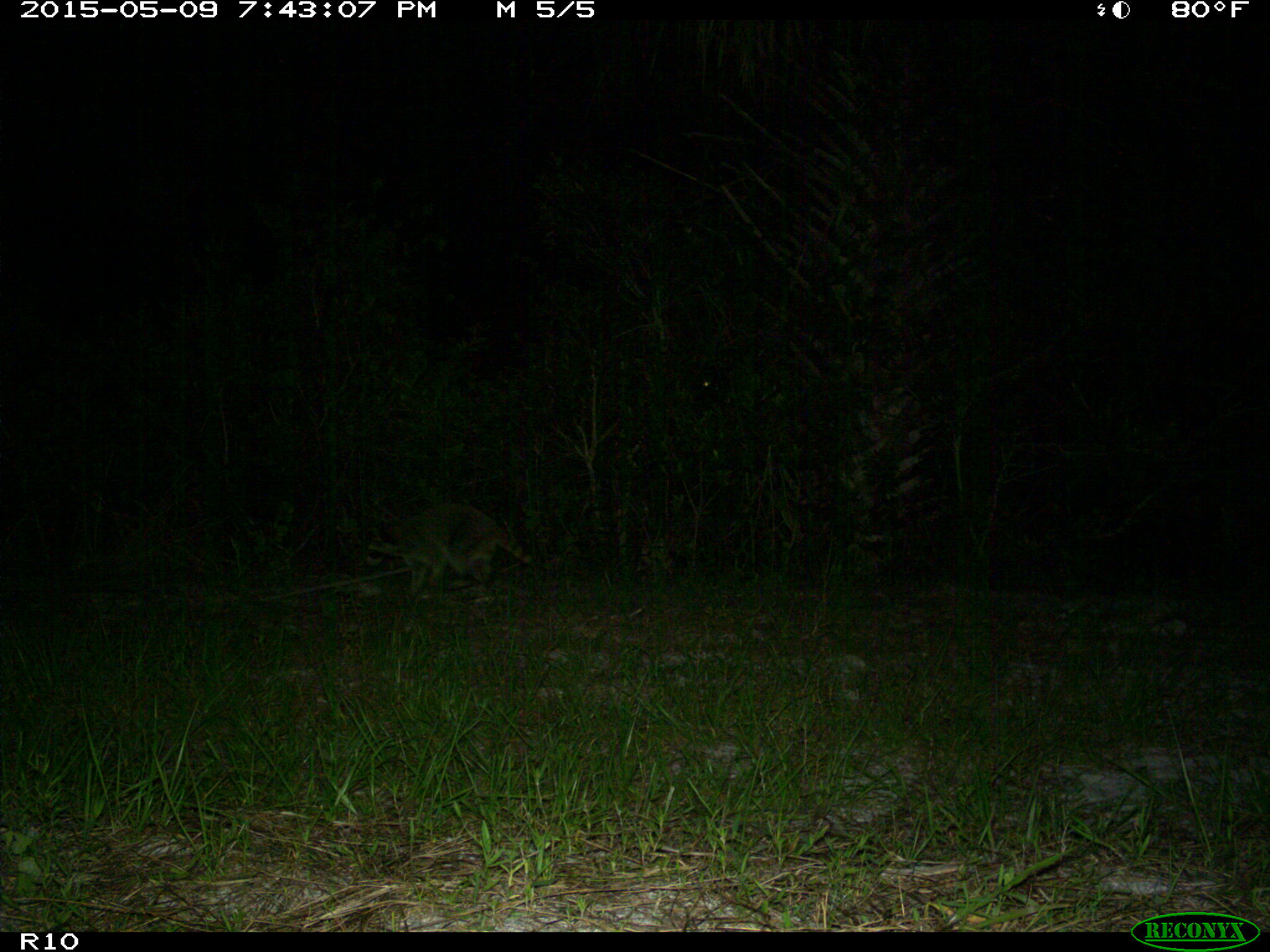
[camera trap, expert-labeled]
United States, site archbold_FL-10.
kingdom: Animalia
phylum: Chordata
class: Mammalia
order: Carnivora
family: Procyonidae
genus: Procyon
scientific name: Procyon lotor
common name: common raccoon